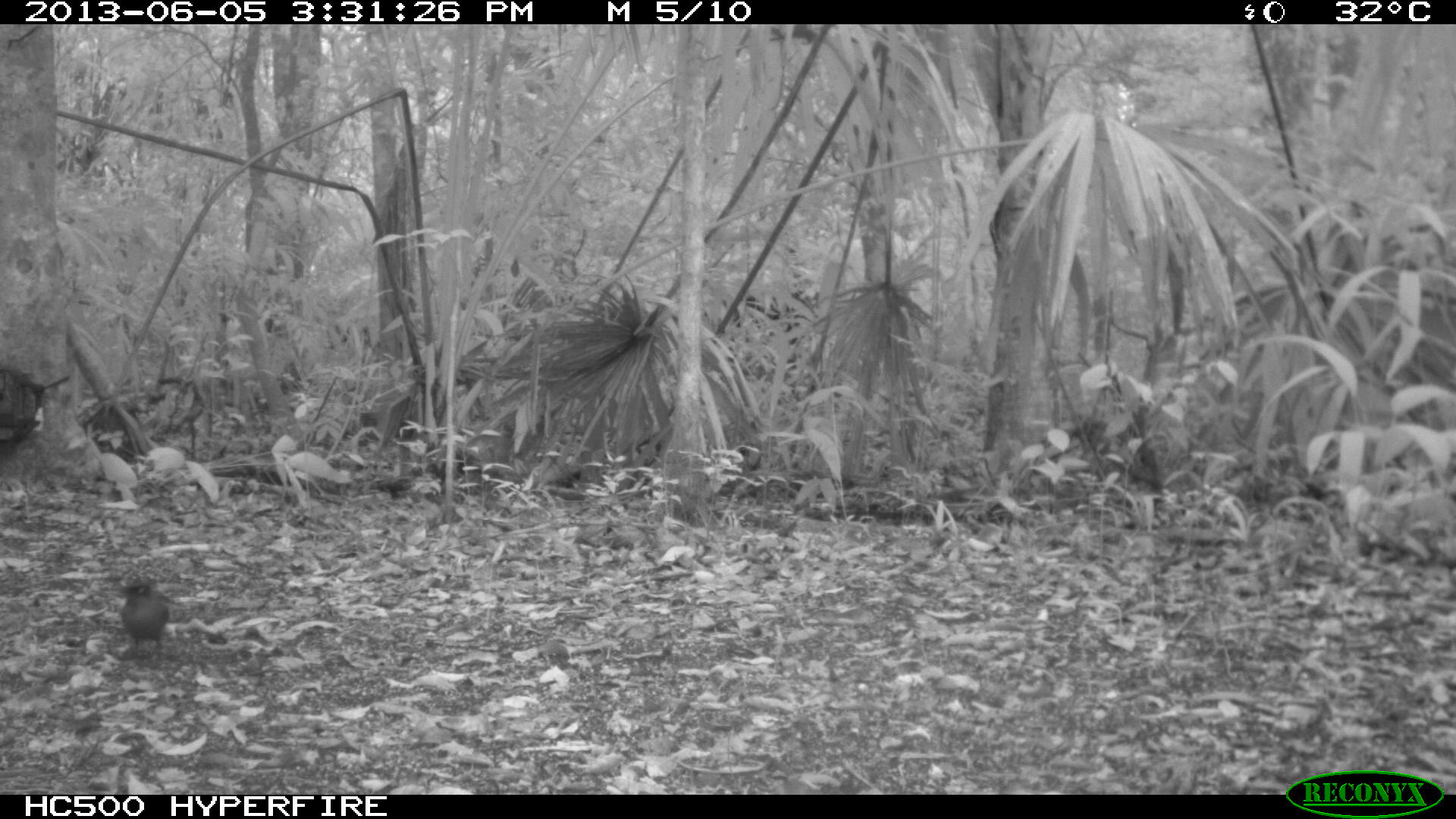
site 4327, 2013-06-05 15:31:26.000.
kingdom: Animalia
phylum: Chordata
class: Aves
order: Coraciiformes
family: Momotidae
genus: Momotus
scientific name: Momotus momota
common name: amazonian motmot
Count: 1.